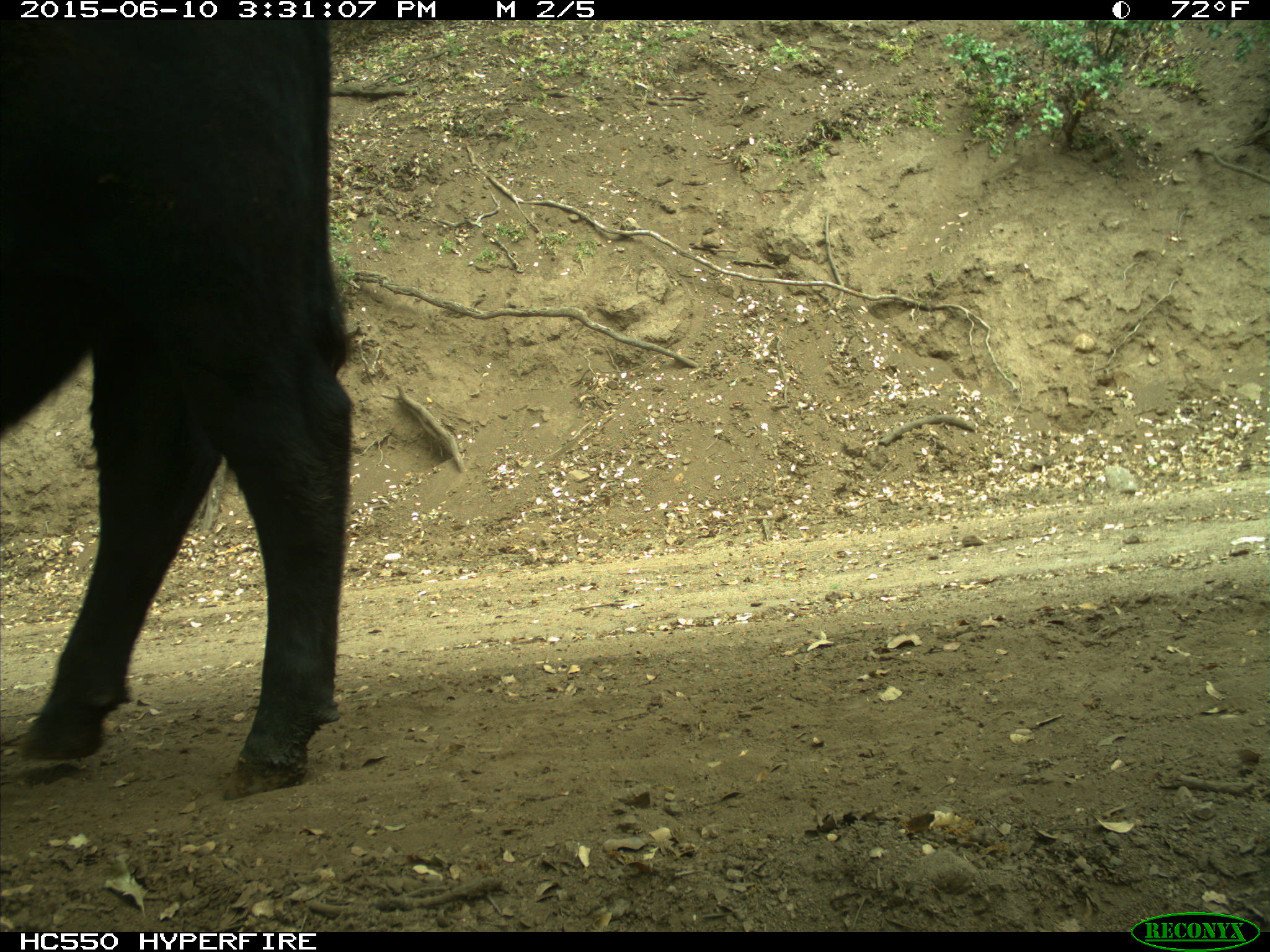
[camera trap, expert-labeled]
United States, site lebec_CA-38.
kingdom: Animalia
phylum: Chordata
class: Mammalia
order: Artiodactyla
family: Bovidae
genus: Bos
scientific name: Bos taurus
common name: domestic cow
Bos taurus (domestic cow).